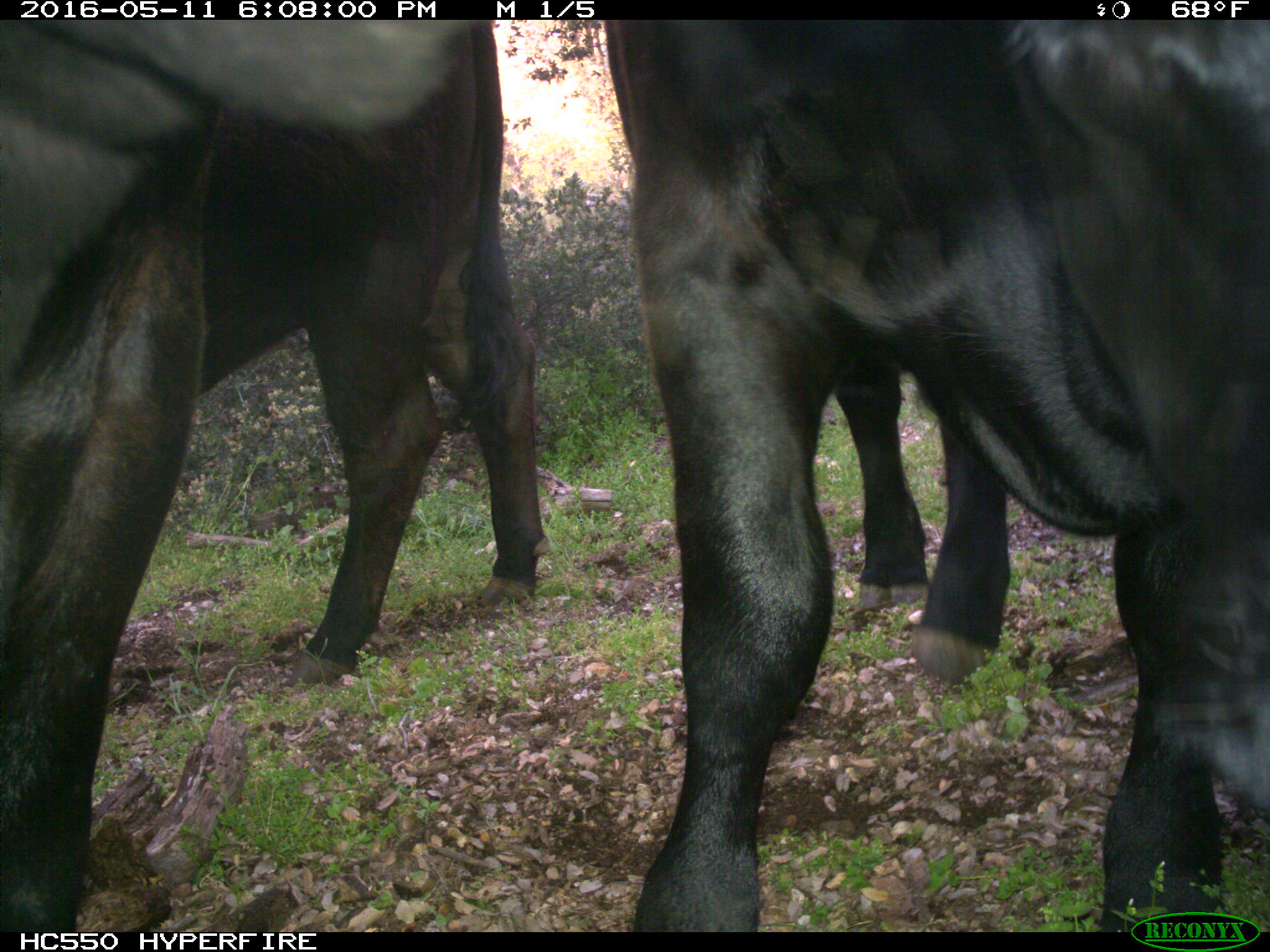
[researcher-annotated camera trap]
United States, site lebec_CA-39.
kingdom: Animalia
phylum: Chordata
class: Mammalia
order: Artiodactyla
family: Bovidae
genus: Bos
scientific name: Bos taurus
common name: domestic cow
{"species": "Bos taurus (domestic cow)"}